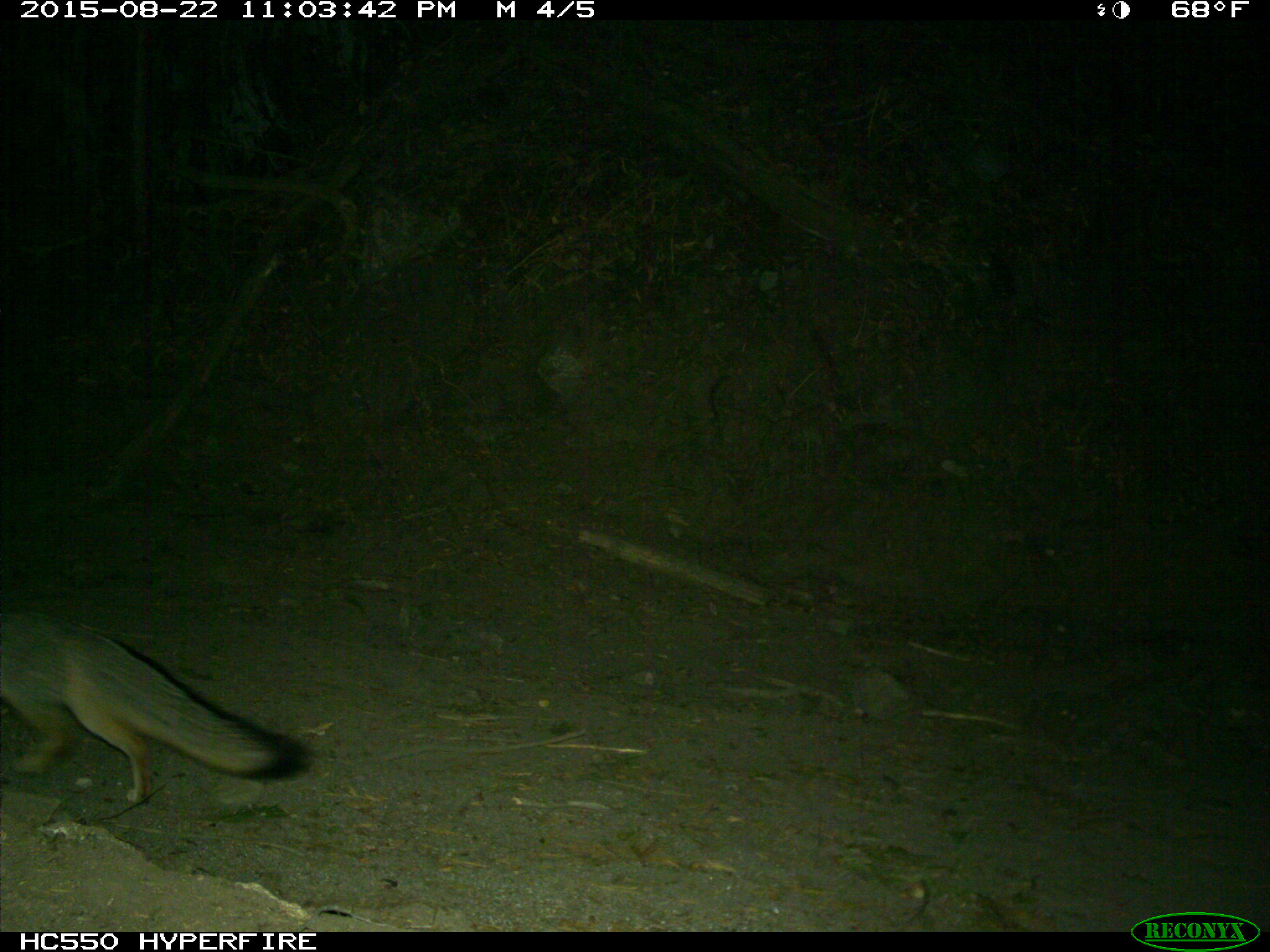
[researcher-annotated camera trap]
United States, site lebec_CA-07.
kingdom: Animalia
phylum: Chordata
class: Mammalia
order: Carnivora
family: Canidae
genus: Urocyon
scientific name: Urocyon cinereoargenteus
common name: gray fox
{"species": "Urocyon cinereoargenteus (gray fox)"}